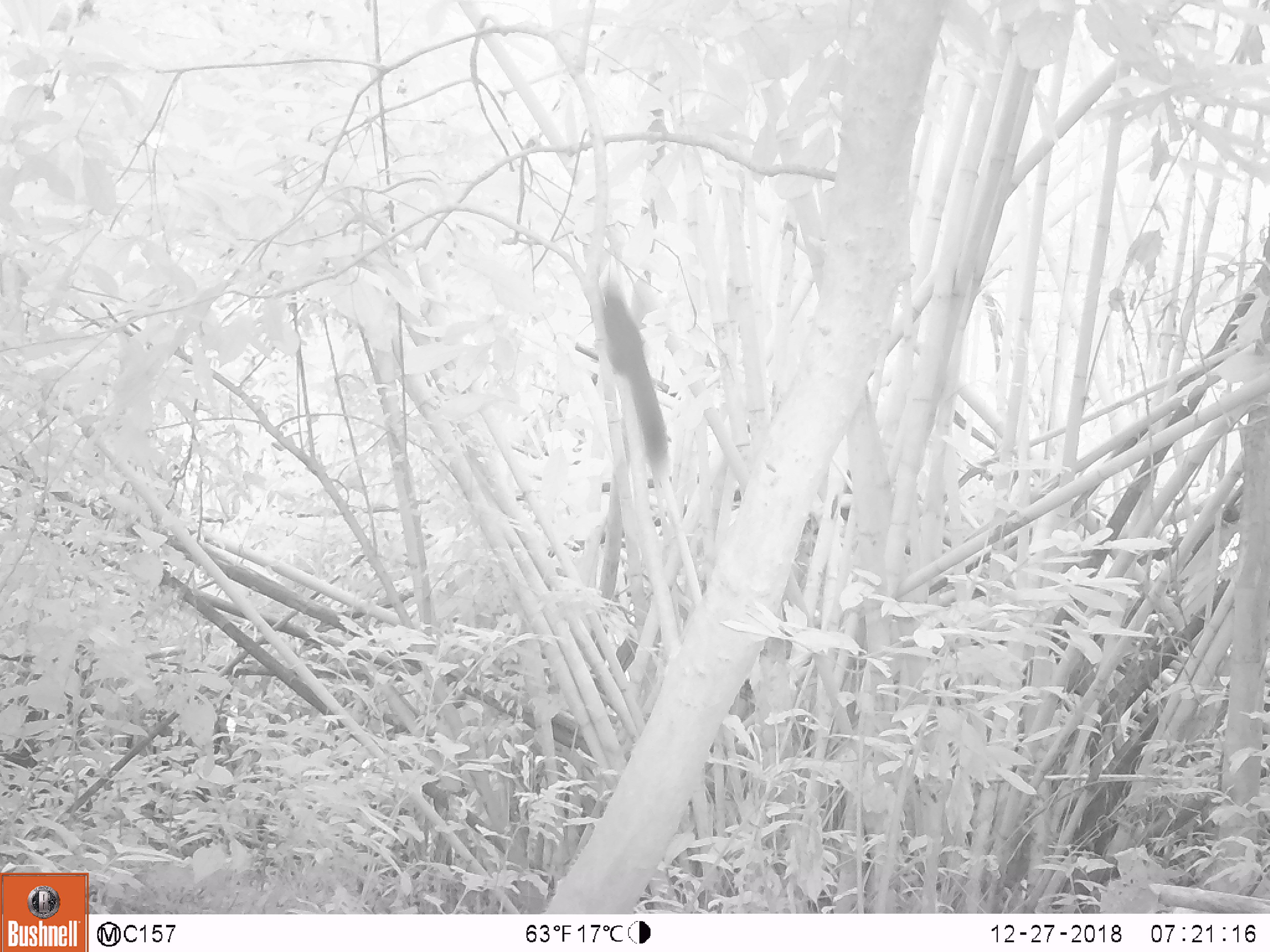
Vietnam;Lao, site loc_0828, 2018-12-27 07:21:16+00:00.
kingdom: Animalia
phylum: Chordata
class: Mammalia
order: Rodentia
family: Sciuridae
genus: Sciurus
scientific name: Sciurus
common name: squirrel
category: unidentified squirrel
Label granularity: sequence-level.